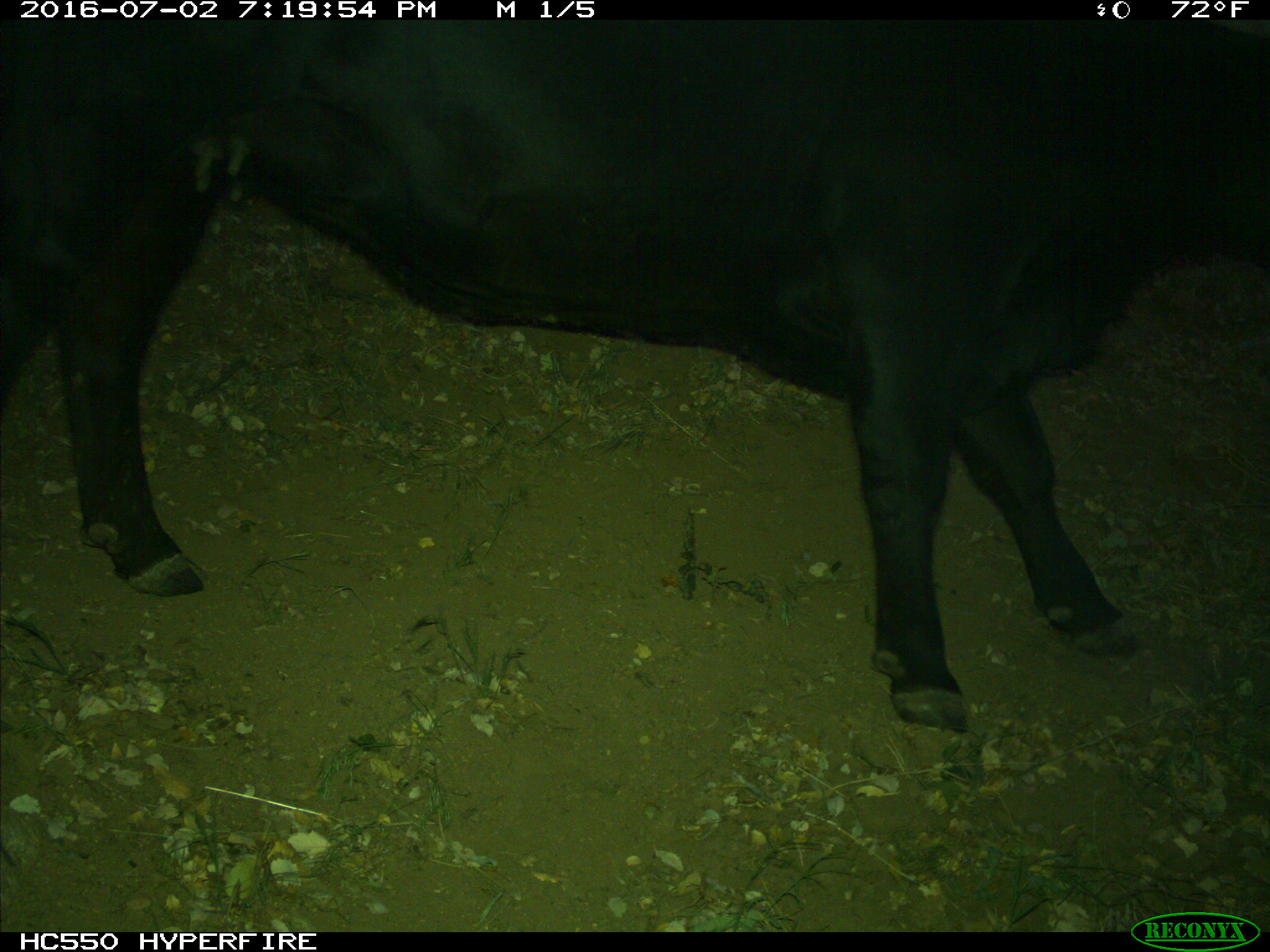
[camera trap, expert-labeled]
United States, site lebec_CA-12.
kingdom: Animalia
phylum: Chordata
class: Mammalia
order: Artiodactyla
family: Bovidae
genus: Bos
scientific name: Bos taurus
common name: domestic cow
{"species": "Bos taurus (domestic cow)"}